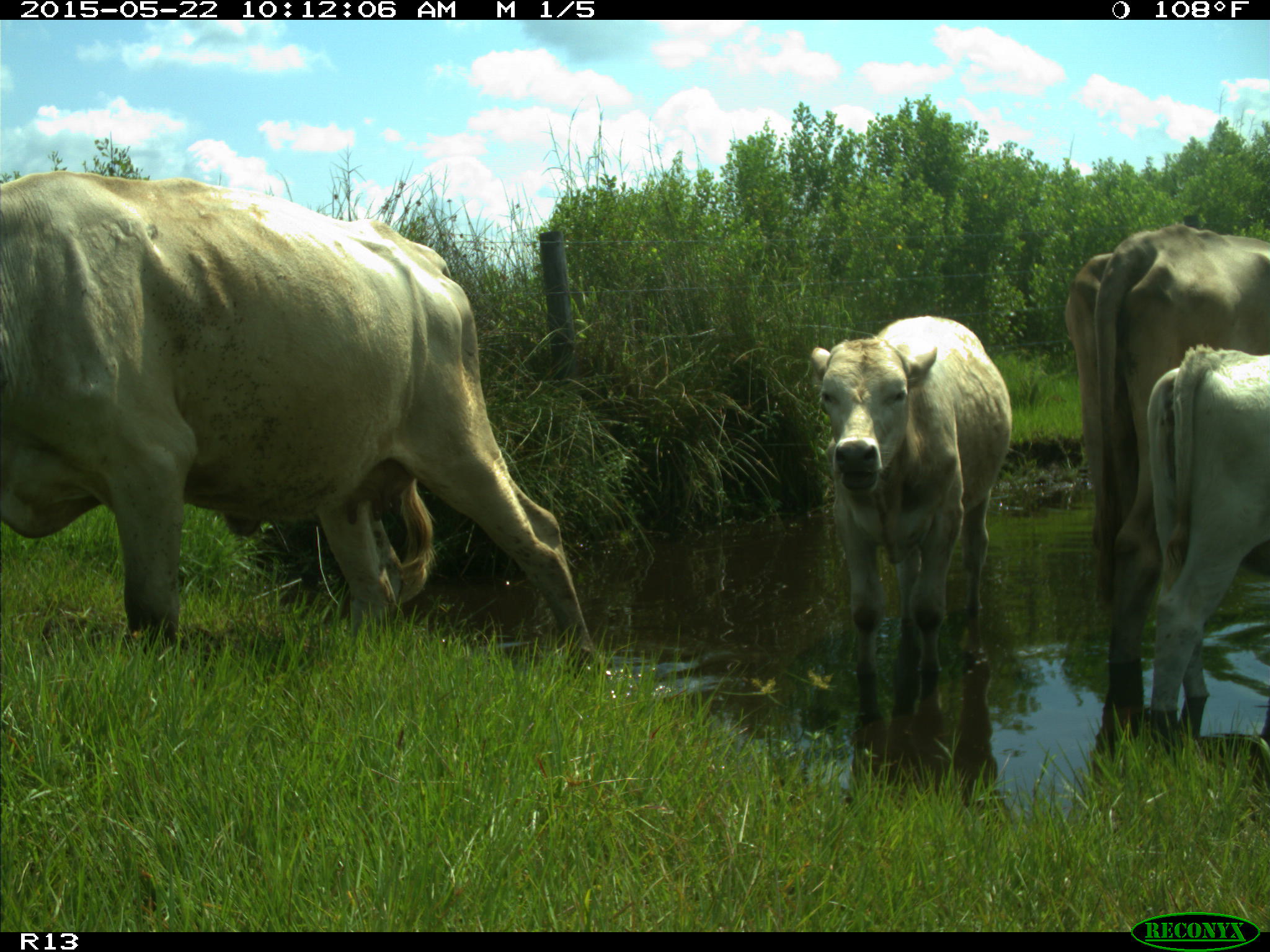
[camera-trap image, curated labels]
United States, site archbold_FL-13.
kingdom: Animalia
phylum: Chordata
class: Mammalia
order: Artiodactyla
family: Bovidae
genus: Bos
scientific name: Bos taurus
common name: domestic cow